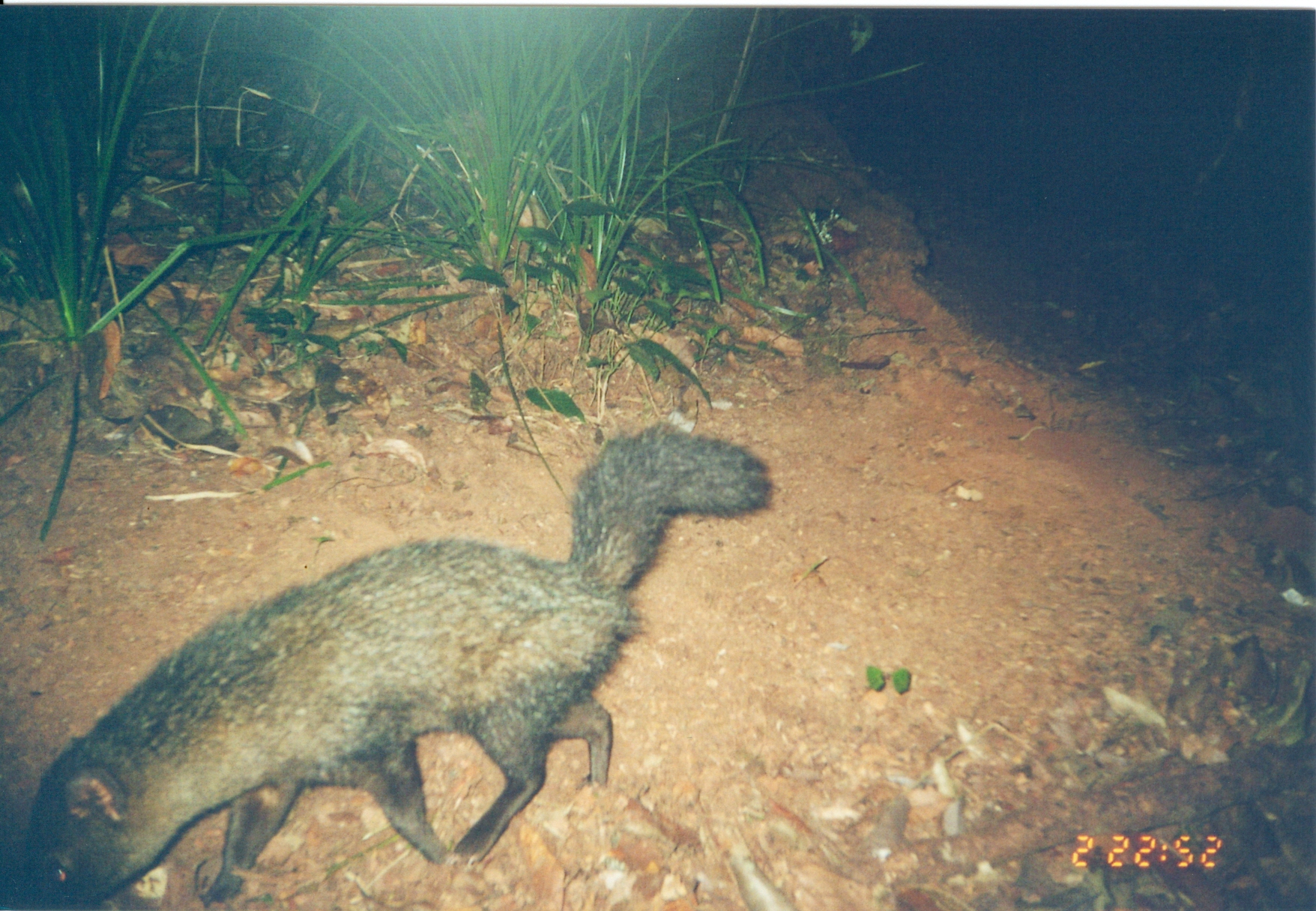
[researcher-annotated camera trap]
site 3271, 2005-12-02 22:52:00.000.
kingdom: Animalia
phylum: Chordata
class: Mammalia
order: Carnivora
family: Herpestidae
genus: Bdeogale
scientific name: Bdeogale crassicauda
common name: bushy-tailed mongoose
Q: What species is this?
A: Bdeogale crassicauda (bushy-tailed mongoose).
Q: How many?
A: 1.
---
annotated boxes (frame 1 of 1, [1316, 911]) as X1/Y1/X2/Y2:
bdeogale crassicauda: 25/421/774/911